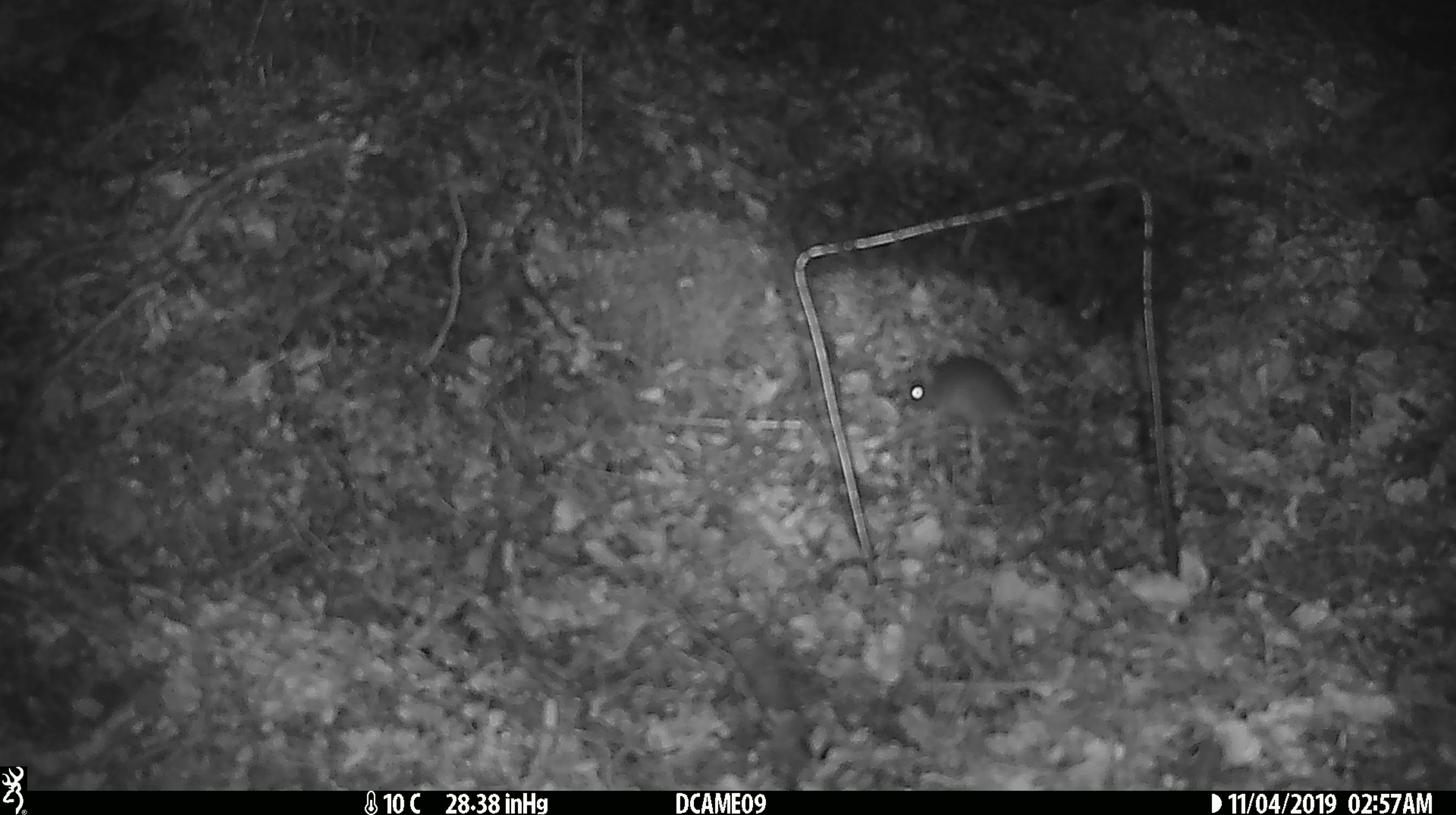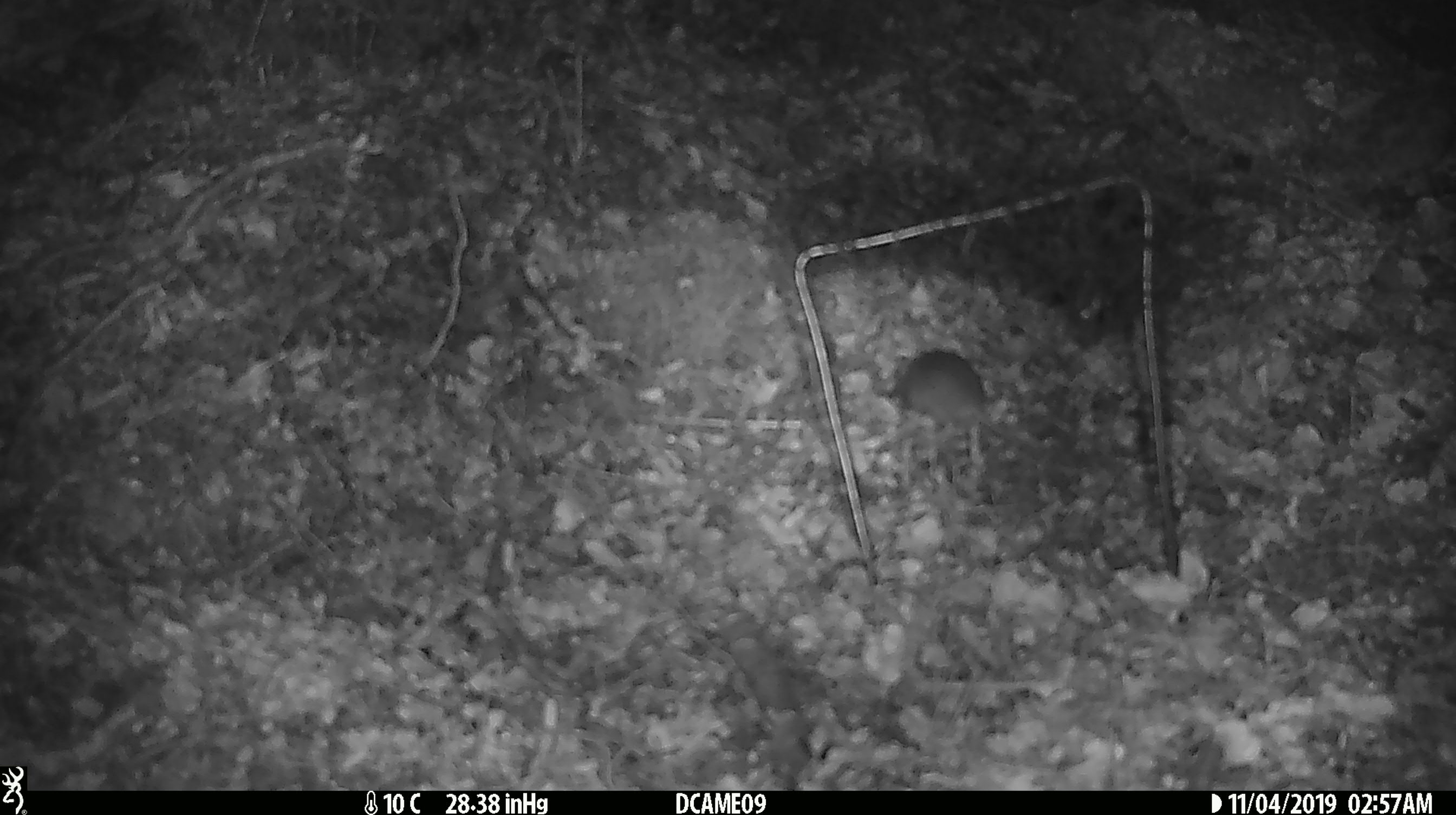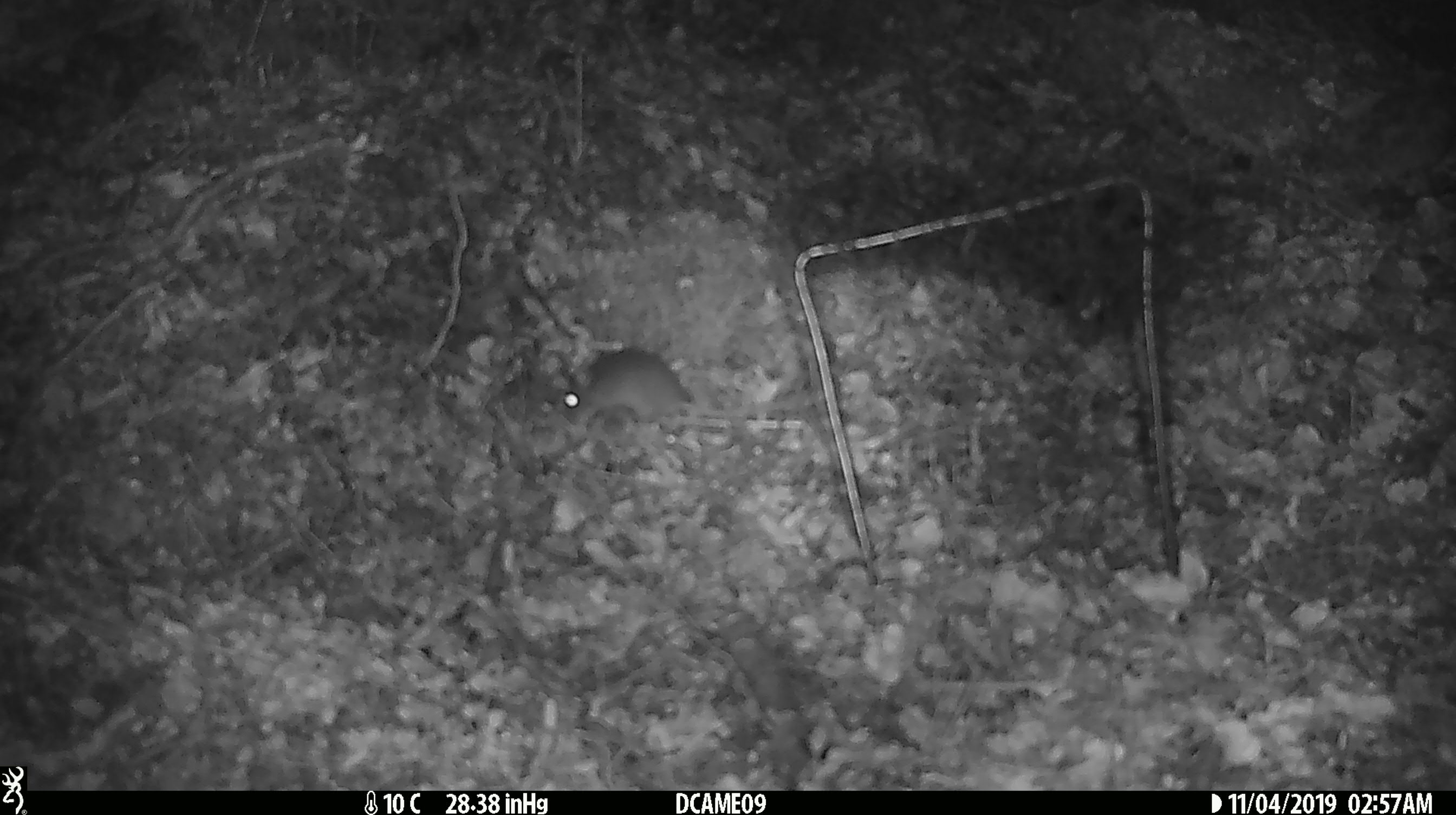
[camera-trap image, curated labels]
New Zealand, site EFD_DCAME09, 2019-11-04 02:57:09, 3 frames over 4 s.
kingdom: Animalia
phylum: Chordata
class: Mammalia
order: Rodentia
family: Muridae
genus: Mus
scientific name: Mus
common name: mouse